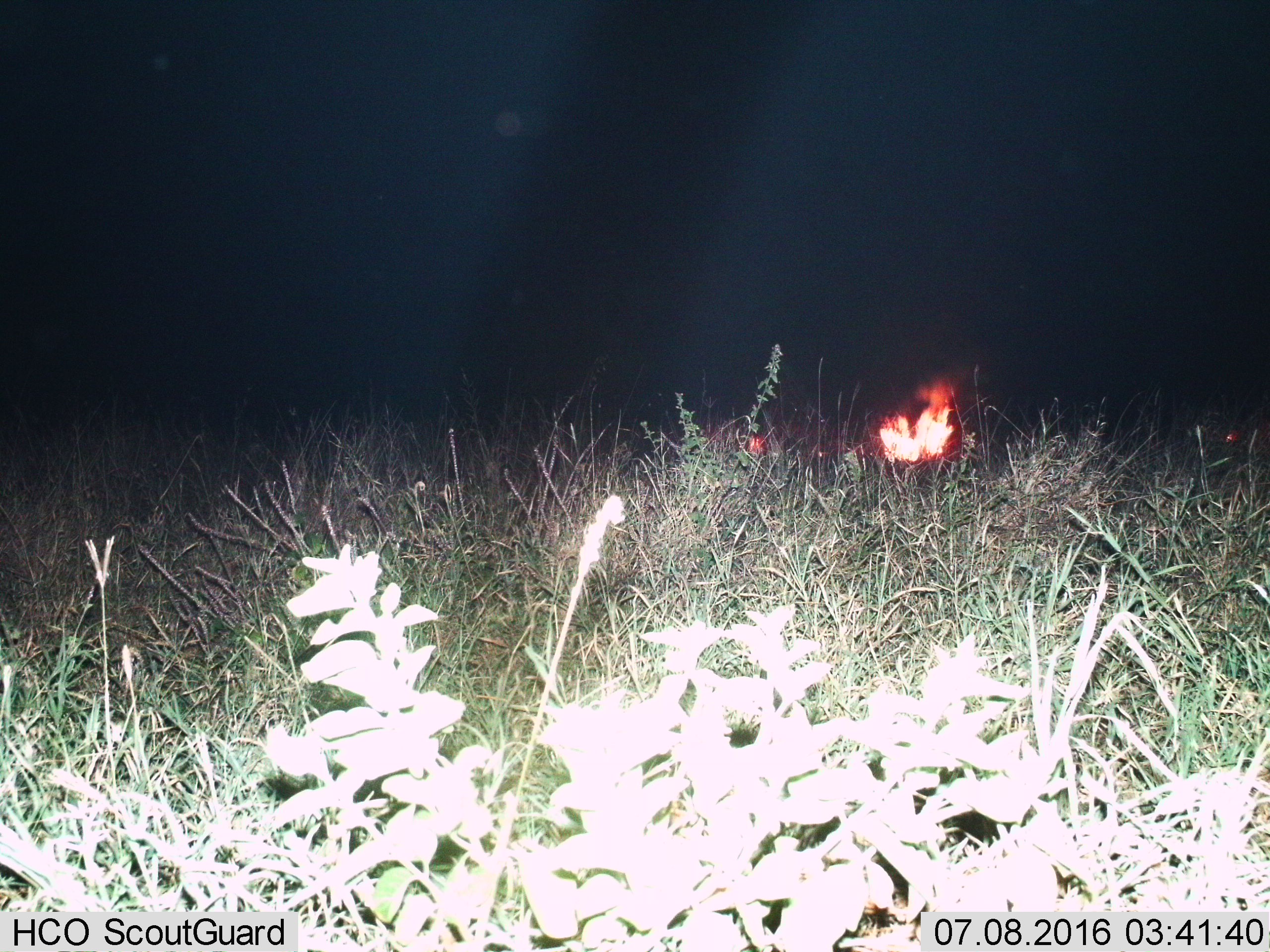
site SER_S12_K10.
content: unidentified animal